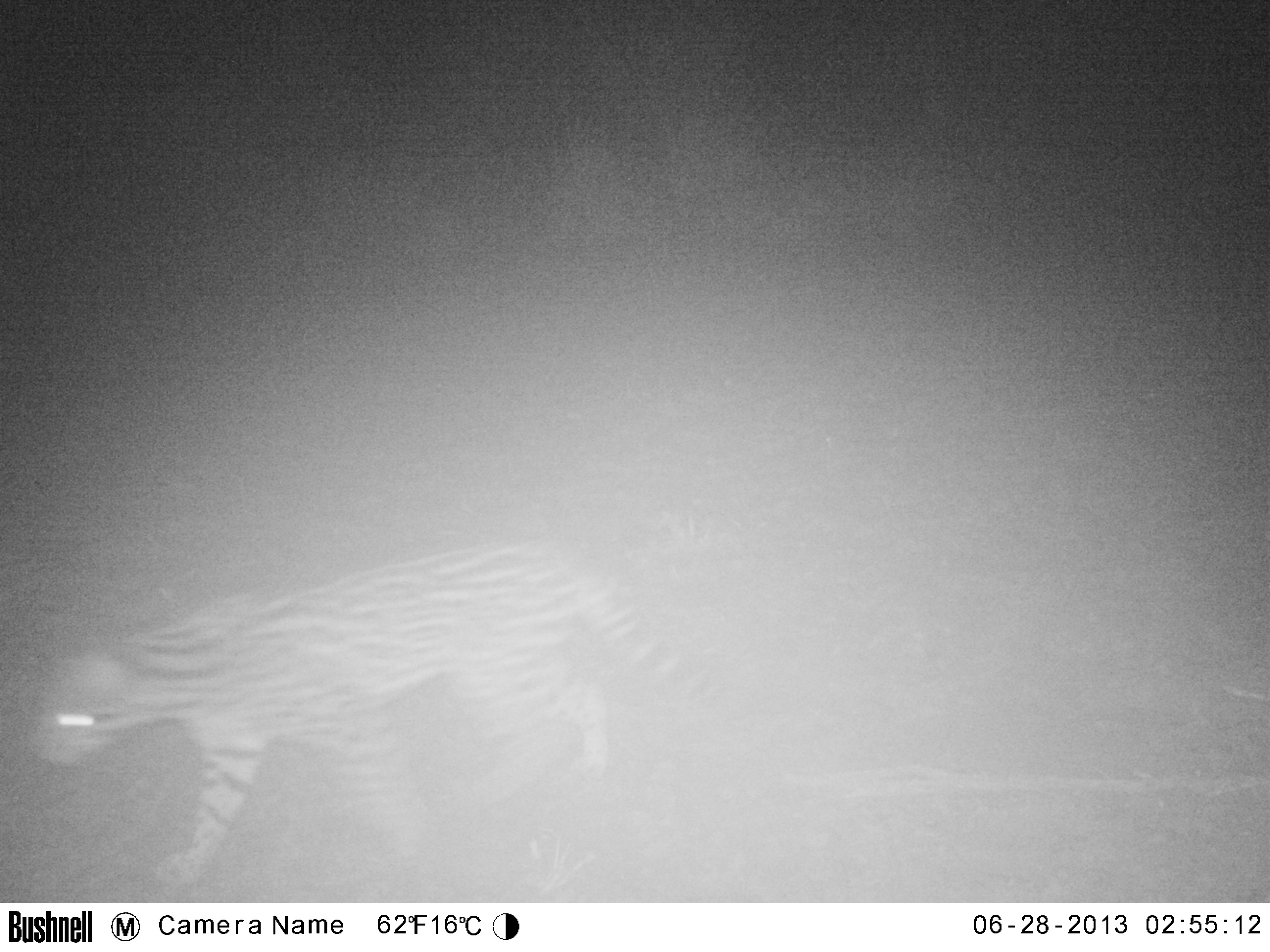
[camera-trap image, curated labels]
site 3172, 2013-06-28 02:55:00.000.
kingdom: Animalia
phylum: Chordata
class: Mammalia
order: Carnivora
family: Felidae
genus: Leopardus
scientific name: Leopardus pardalis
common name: ocelot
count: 1